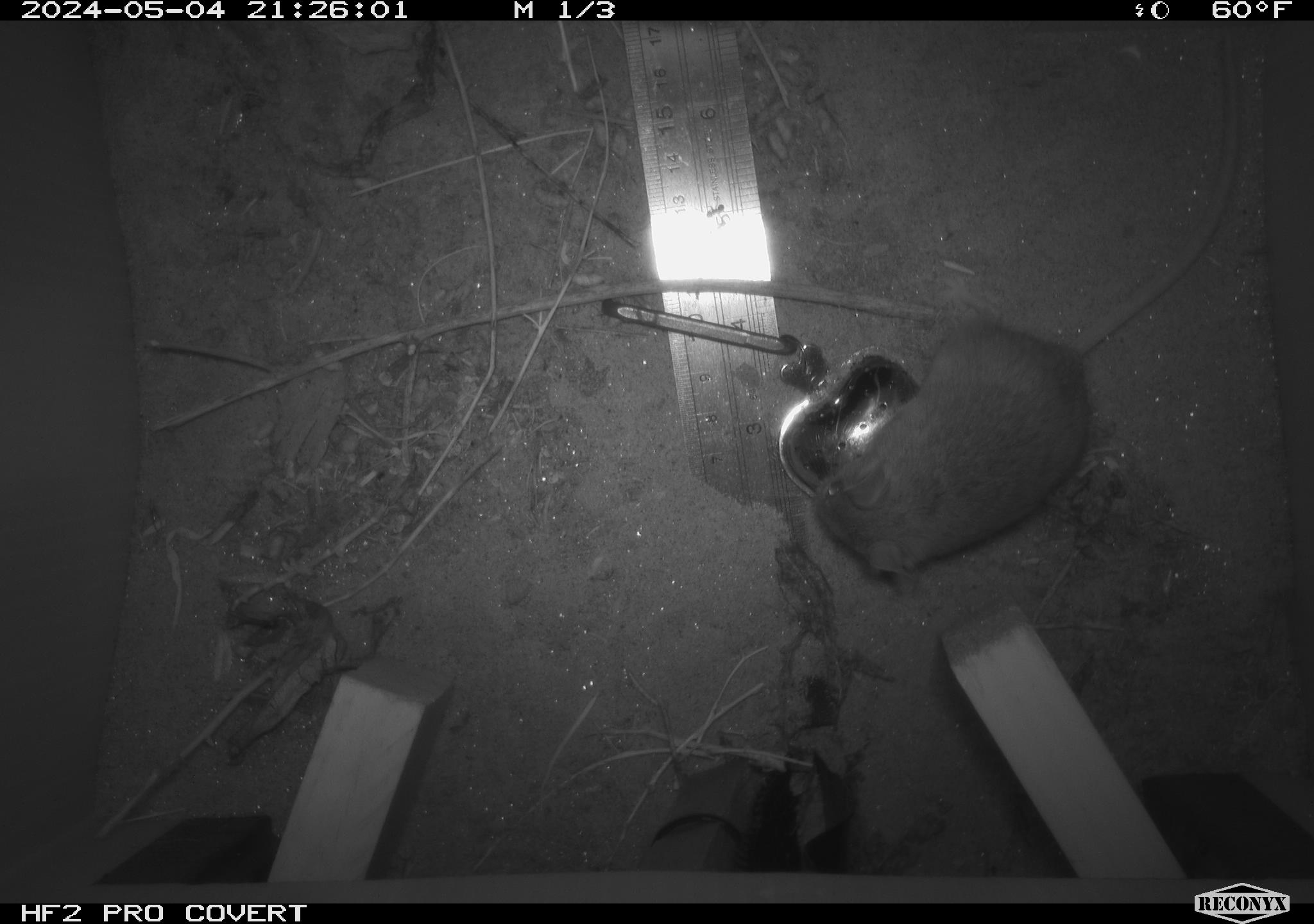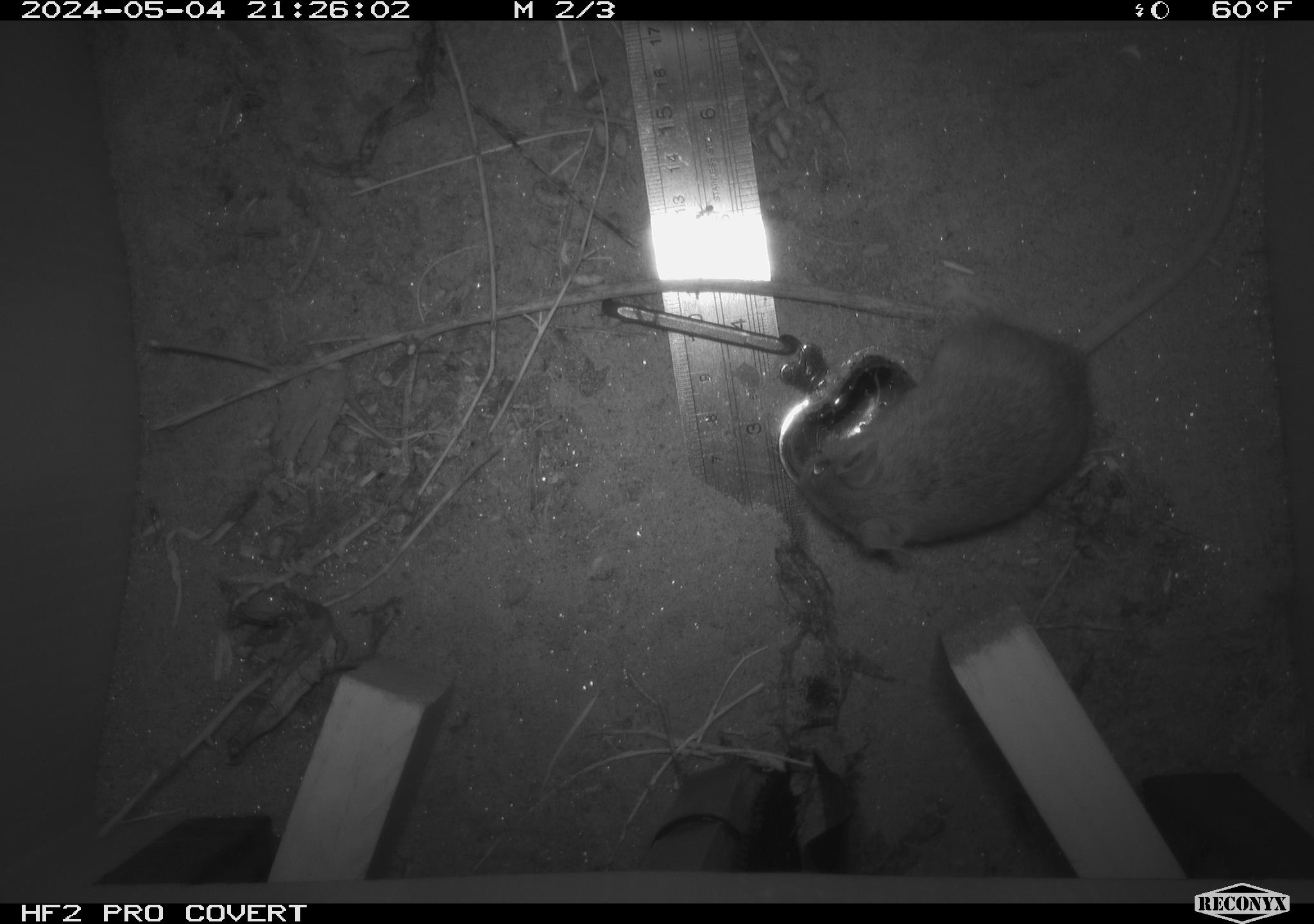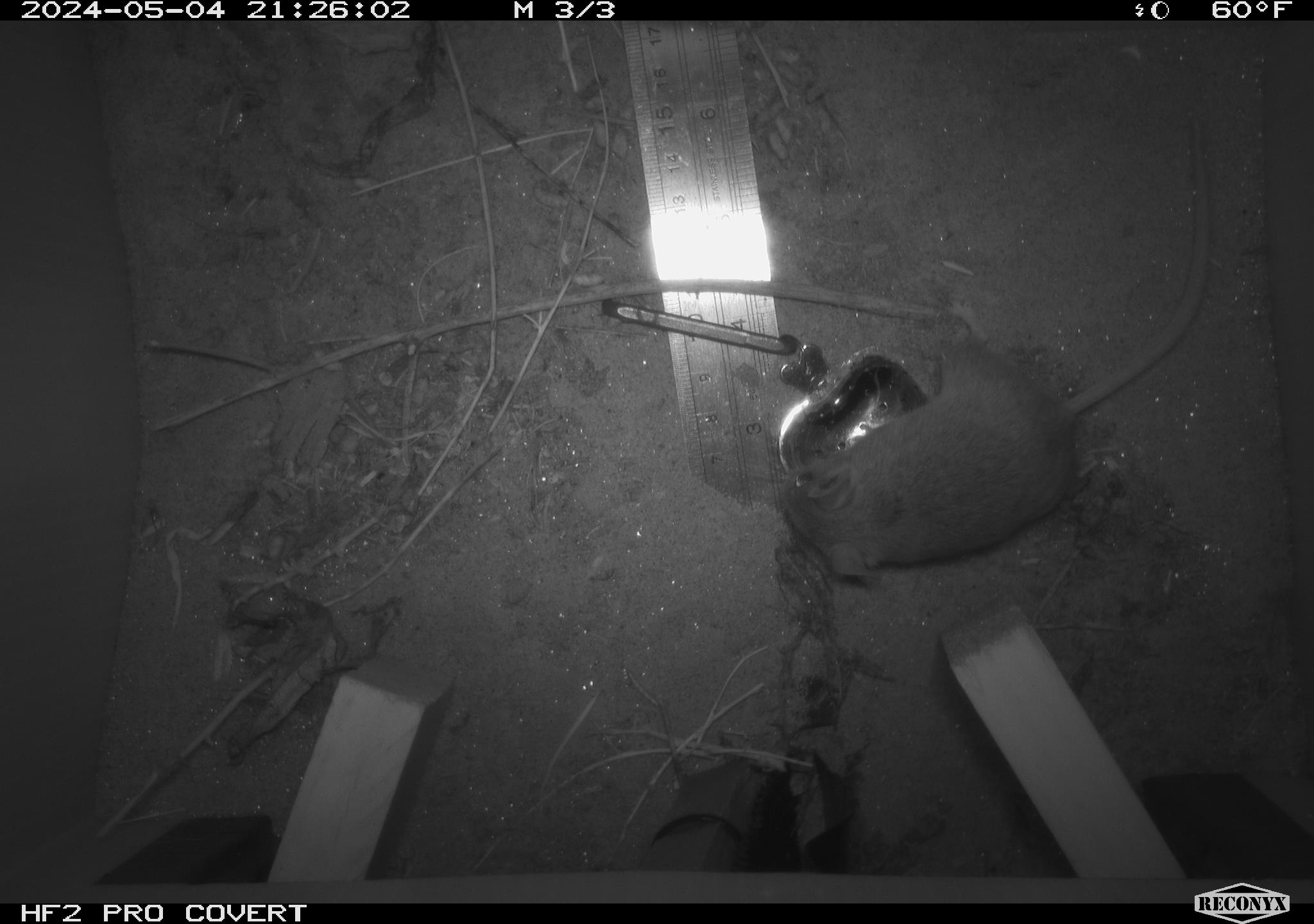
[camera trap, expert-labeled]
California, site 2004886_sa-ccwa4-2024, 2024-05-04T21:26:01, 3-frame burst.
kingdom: Animalia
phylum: Chordata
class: Mammalia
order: Rodentia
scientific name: Rodentia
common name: mouse species